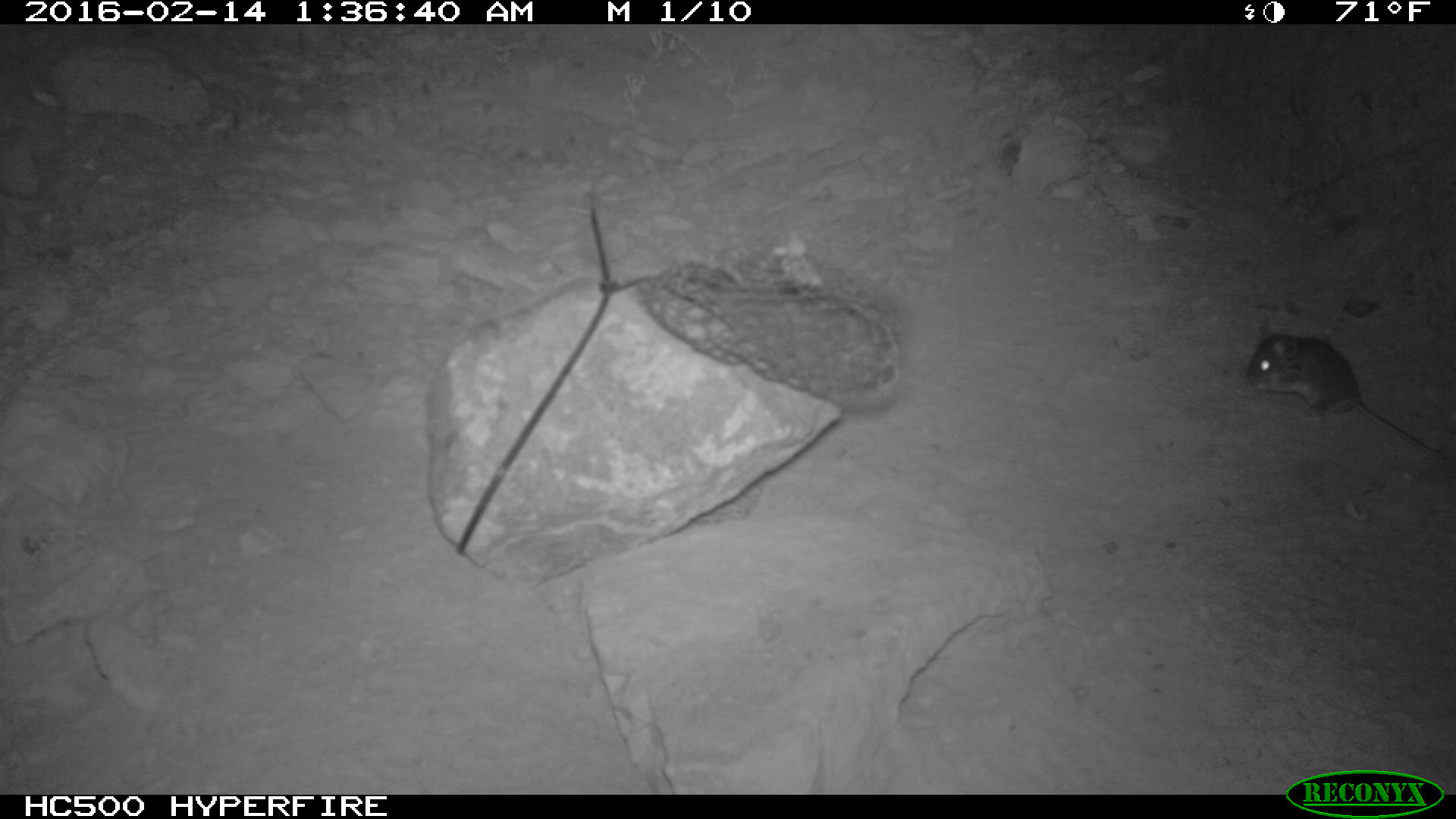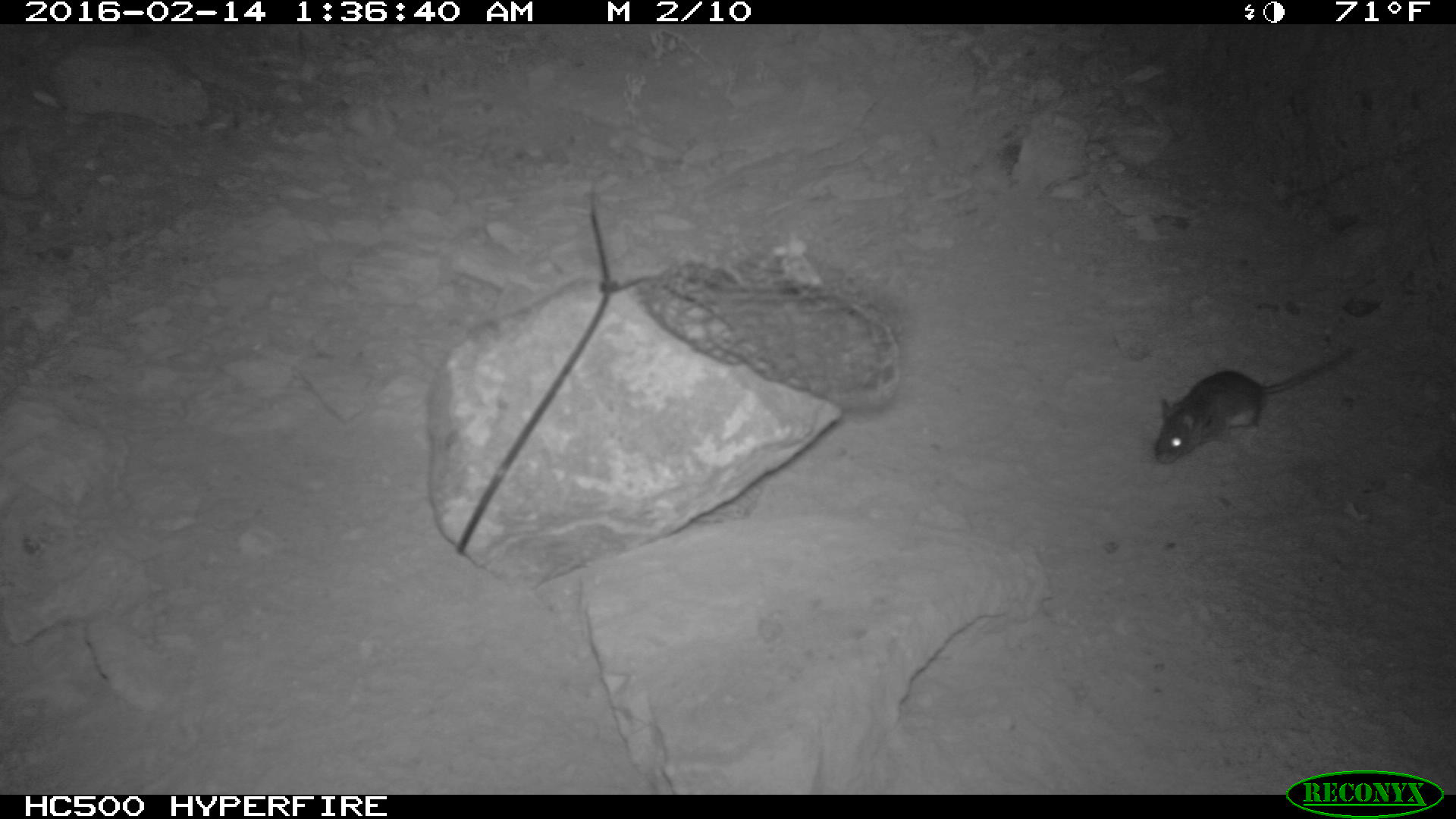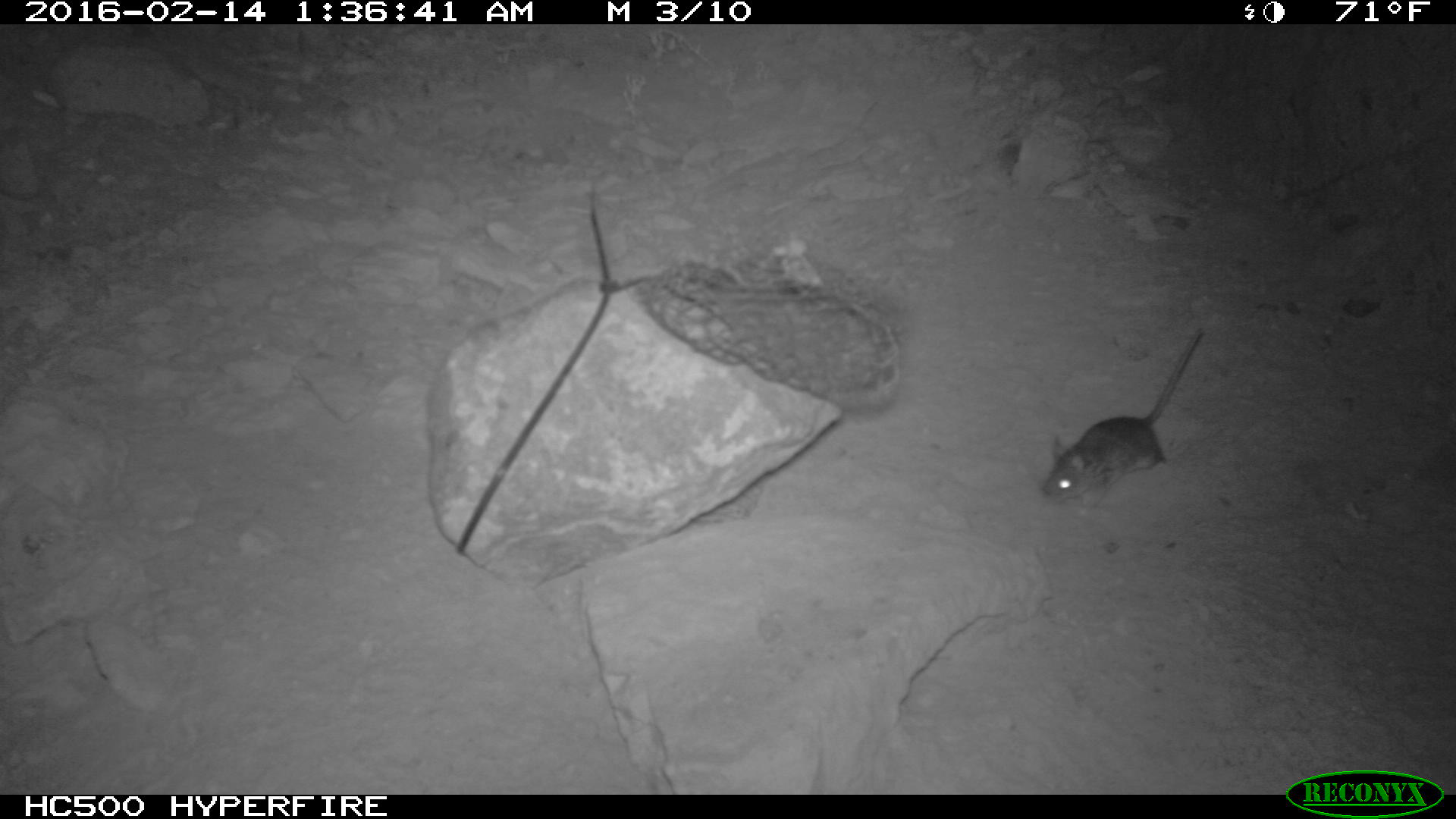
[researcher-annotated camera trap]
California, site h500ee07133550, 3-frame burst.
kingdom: Animalia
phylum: Chordata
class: Mammalia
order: Rodentia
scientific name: Rodentia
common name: rodent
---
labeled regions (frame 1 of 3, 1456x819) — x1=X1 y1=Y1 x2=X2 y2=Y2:
rodent: x1=1246 y1=321 x2=1446 y2=460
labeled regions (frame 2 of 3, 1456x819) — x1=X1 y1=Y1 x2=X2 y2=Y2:
rodent: x1=1154 y1=345 x2=1353 y2=463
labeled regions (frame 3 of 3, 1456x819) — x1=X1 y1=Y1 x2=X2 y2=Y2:
rodent: x1=1040 y1=325 x2=1203 y2=507